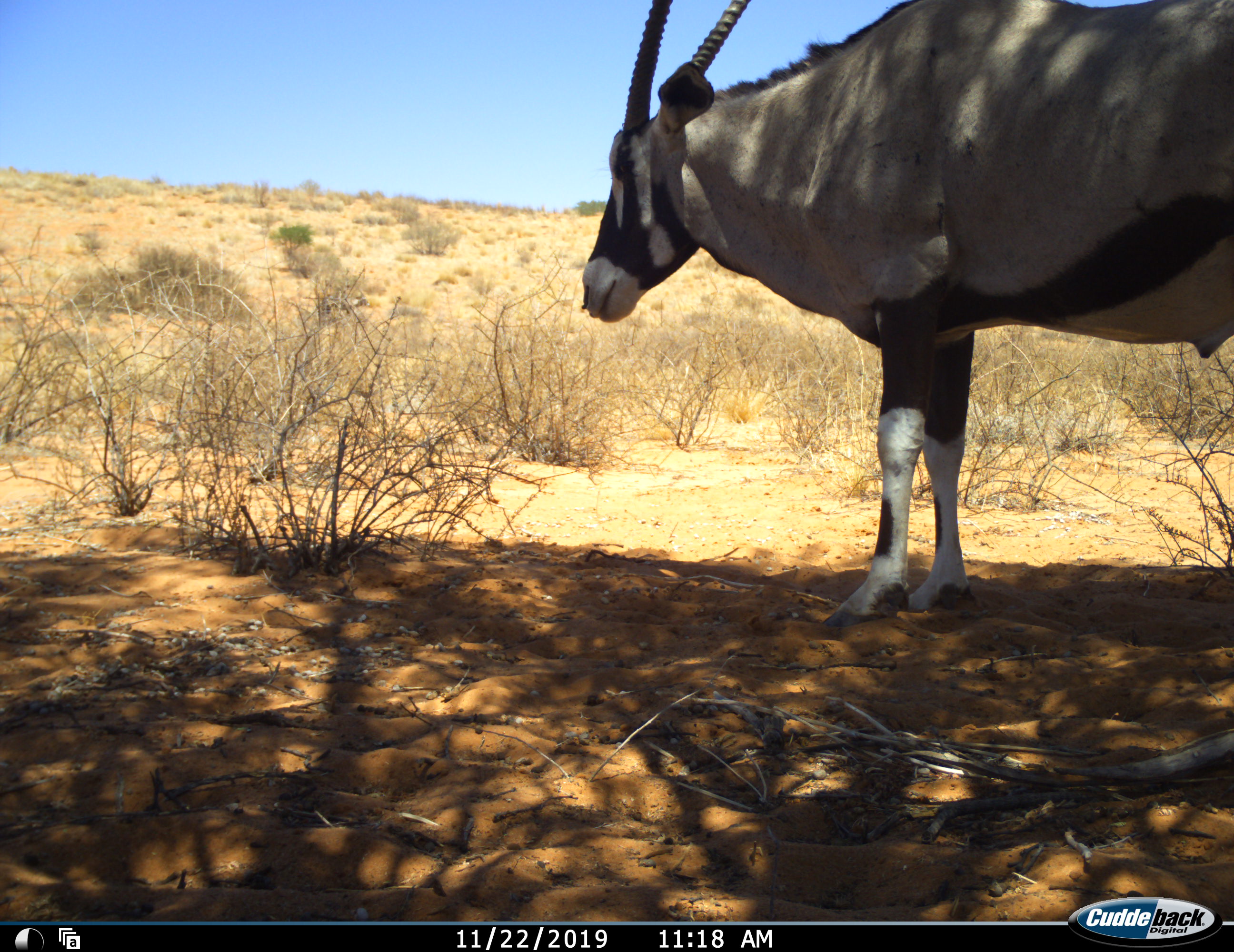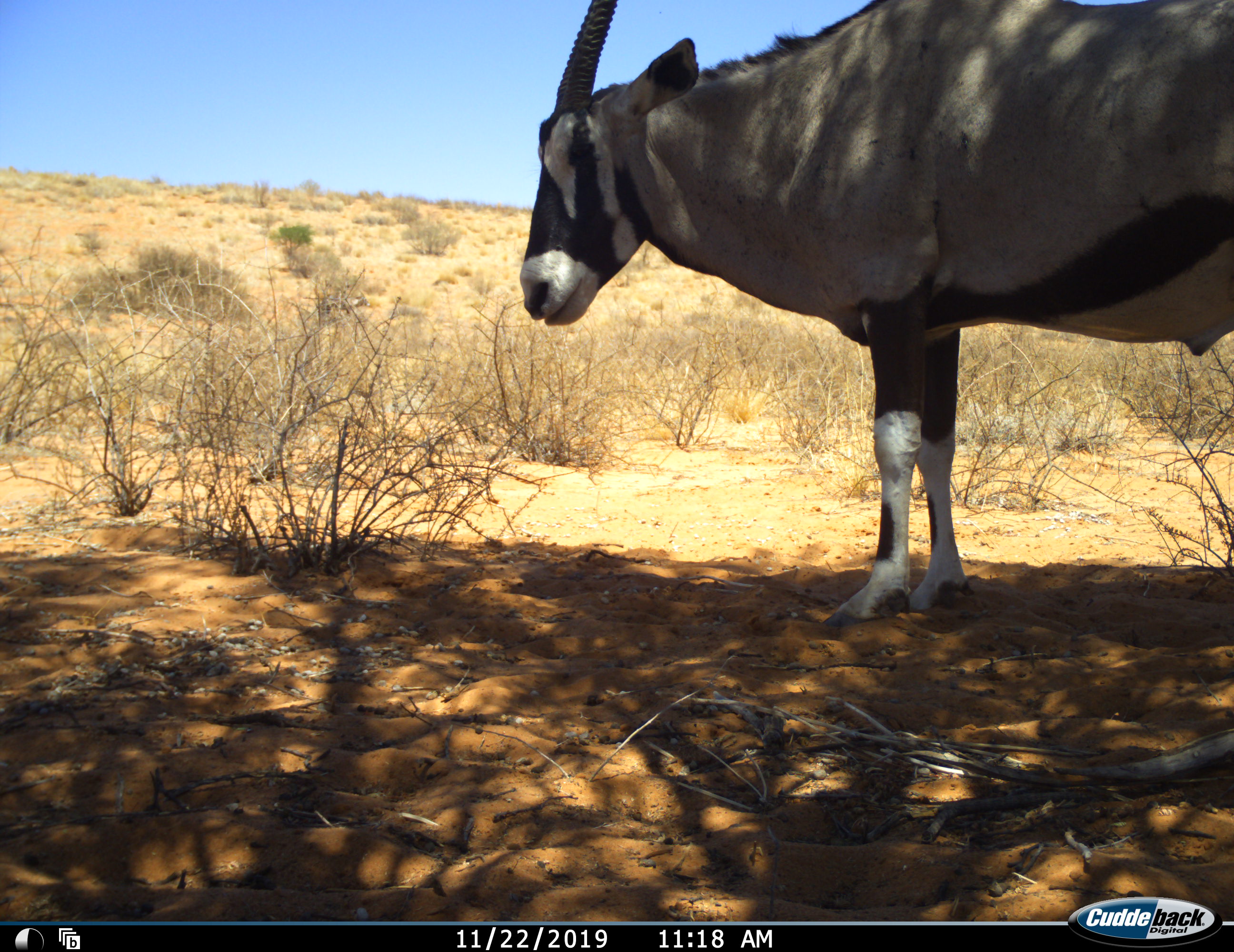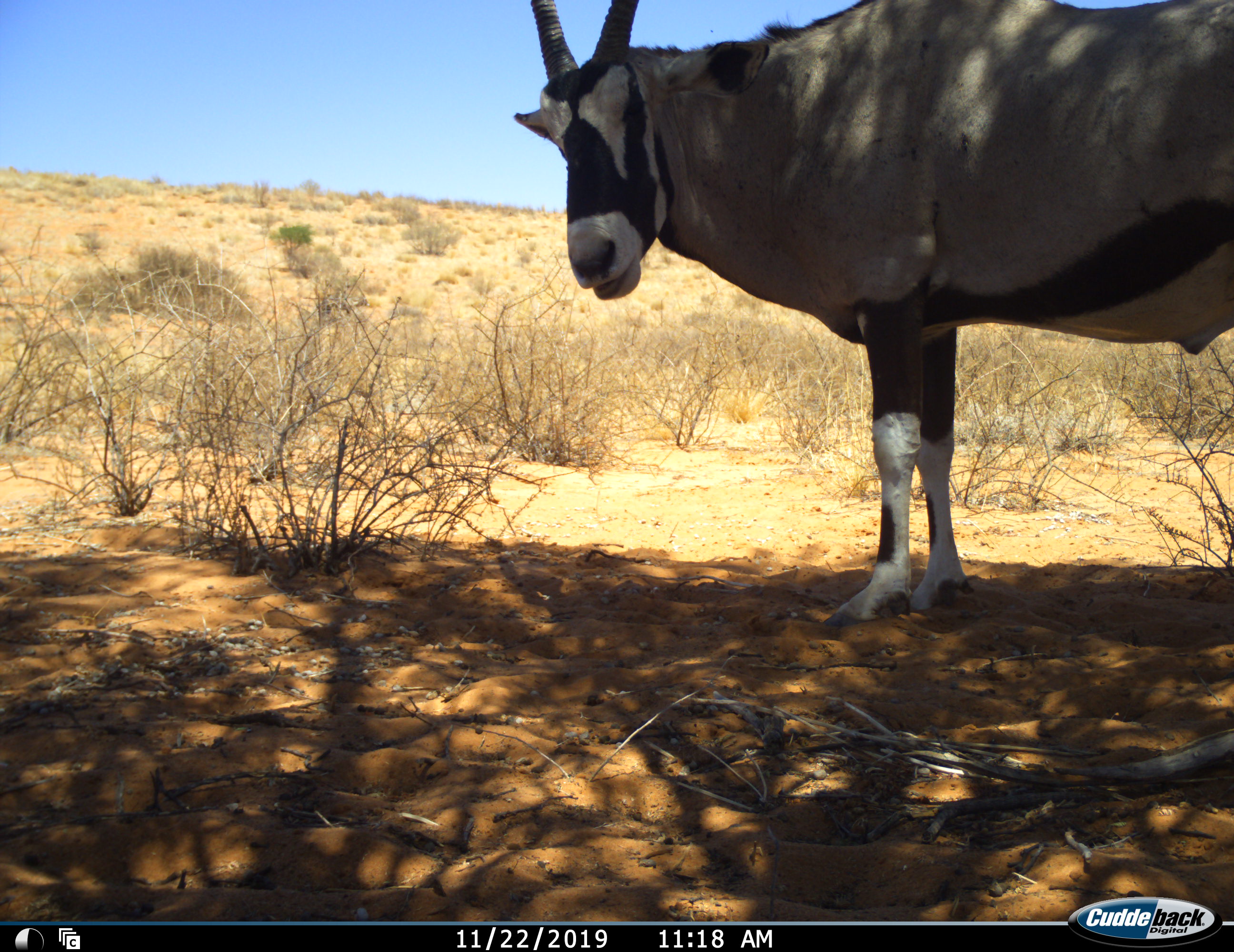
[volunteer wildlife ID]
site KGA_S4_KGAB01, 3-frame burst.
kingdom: Animalia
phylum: Chordata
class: Mammalia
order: Artiodactyla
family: Bovidae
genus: Oryx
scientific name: Oryx gazella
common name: gemsbok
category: oryx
Oryx (gemsbok) (Oryx gazella), count 1. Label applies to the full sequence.